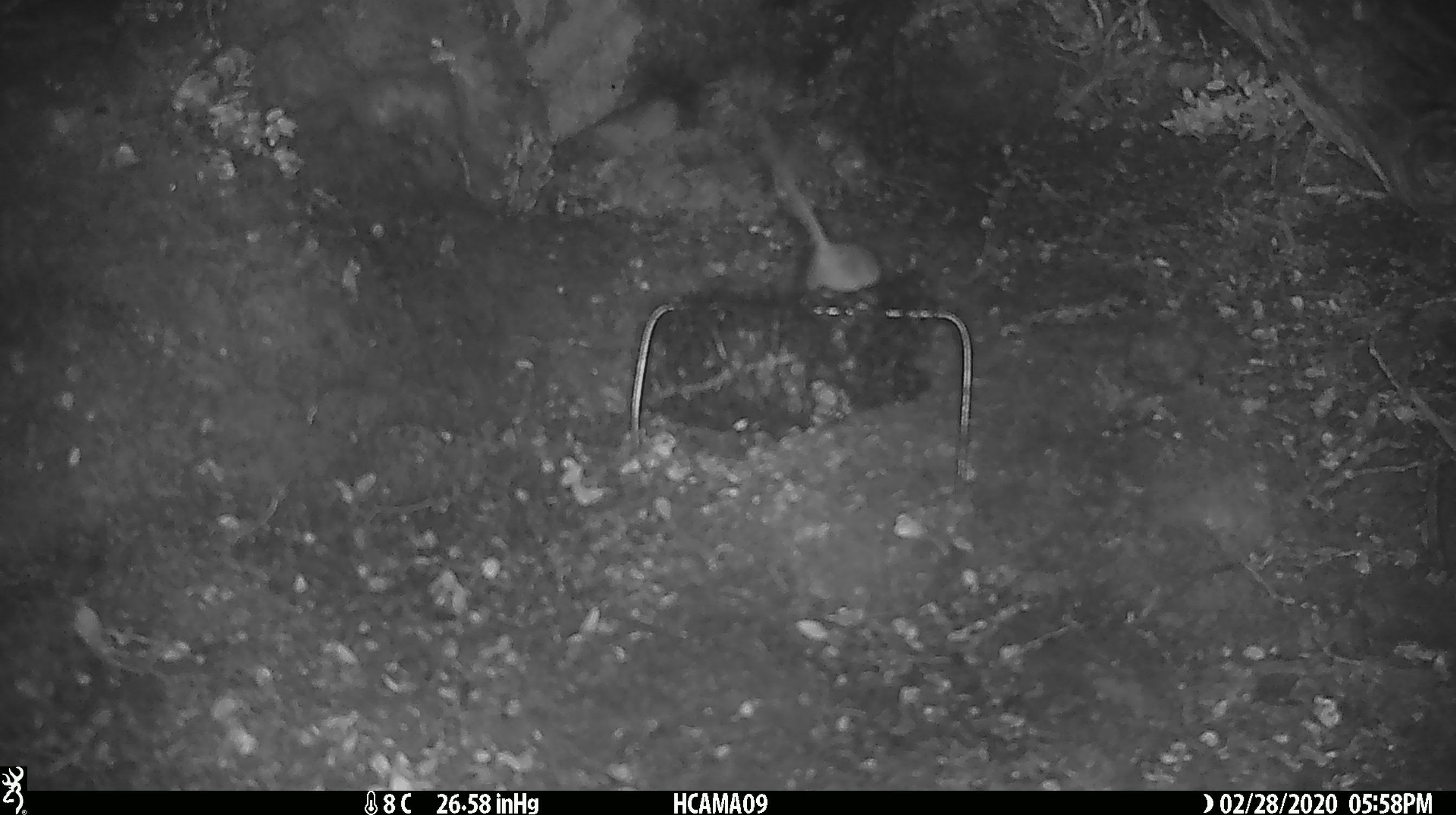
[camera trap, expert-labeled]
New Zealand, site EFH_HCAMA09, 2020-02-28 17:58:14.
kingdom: Animalia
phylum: Chordata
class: Mammalia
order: Rodentia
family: Muridae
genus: Mus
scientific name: Mus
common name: mouse